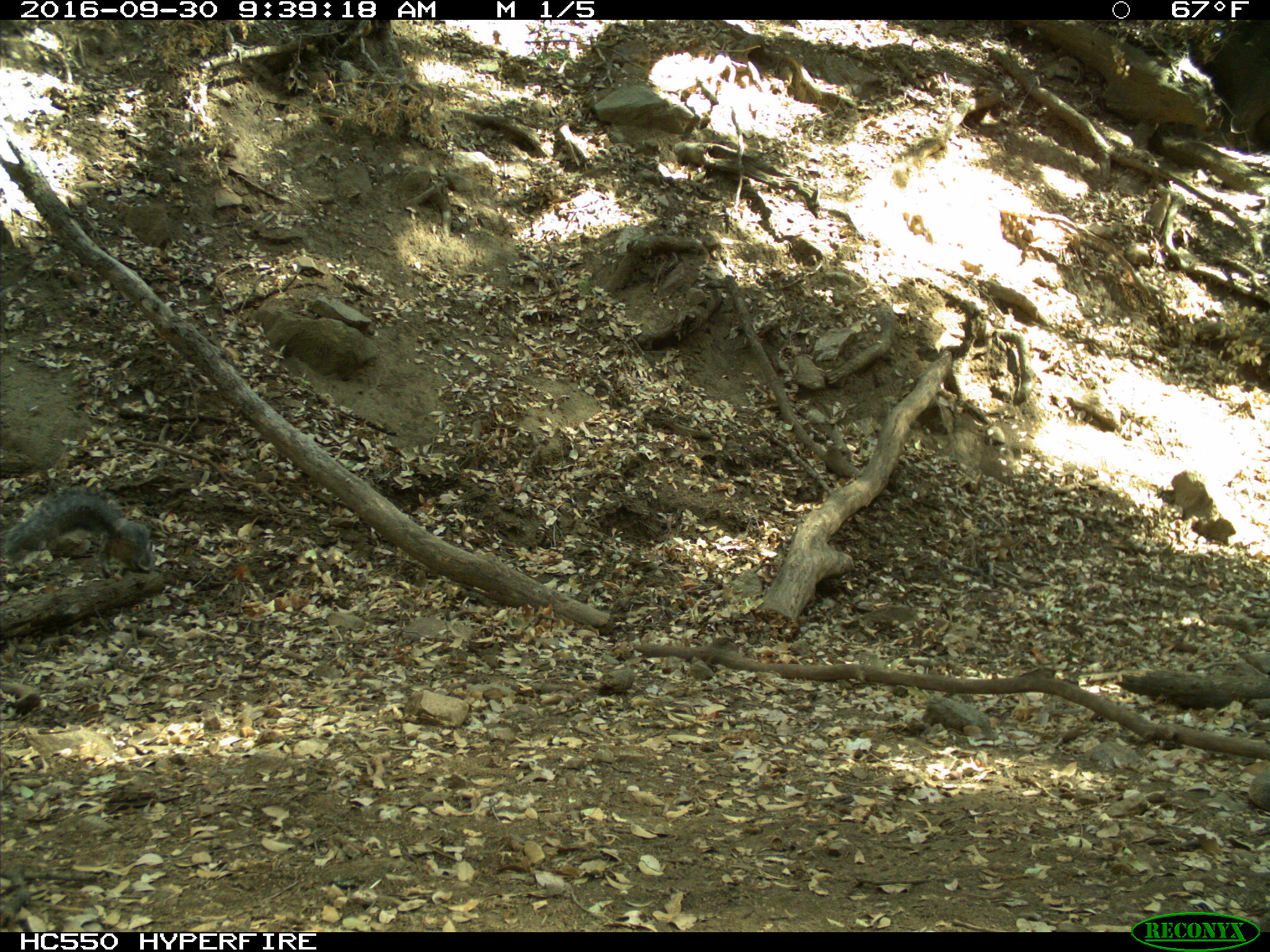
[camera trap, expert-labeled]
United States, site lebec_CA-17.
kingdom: Animalia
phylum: Chordata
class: Mammalia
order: Rodentia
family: Sciuridae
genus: Sciurus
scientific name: Sciurus carolinensis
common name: eastern gray squirrel